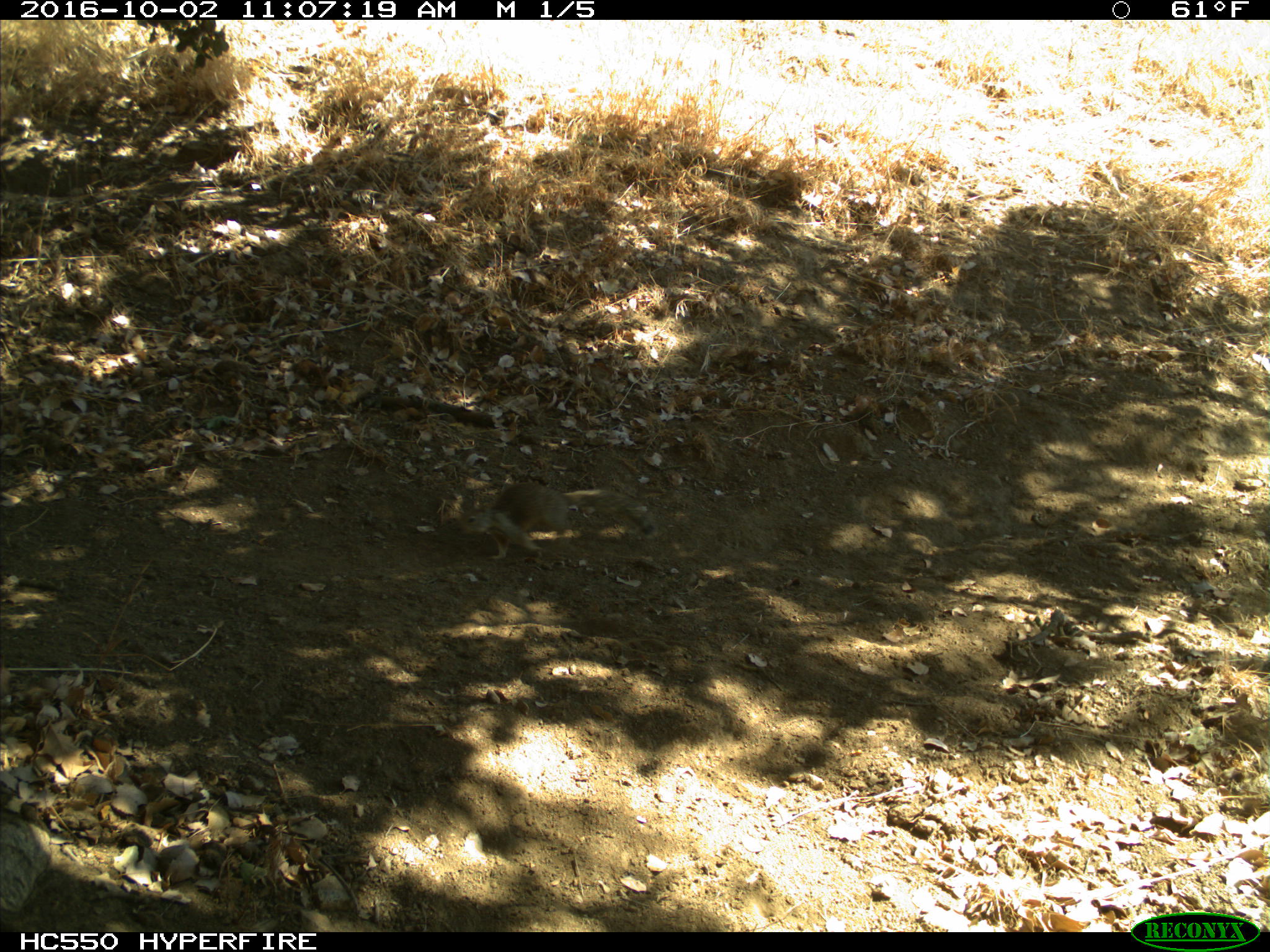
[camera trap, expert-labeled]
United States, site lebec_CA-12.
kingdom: Animalia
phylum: Chordata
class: Mammalia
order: Rodentia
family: Sciuridae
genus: Otospermophilus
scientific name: Otospermophilus beecheyi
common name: california ground squirrel